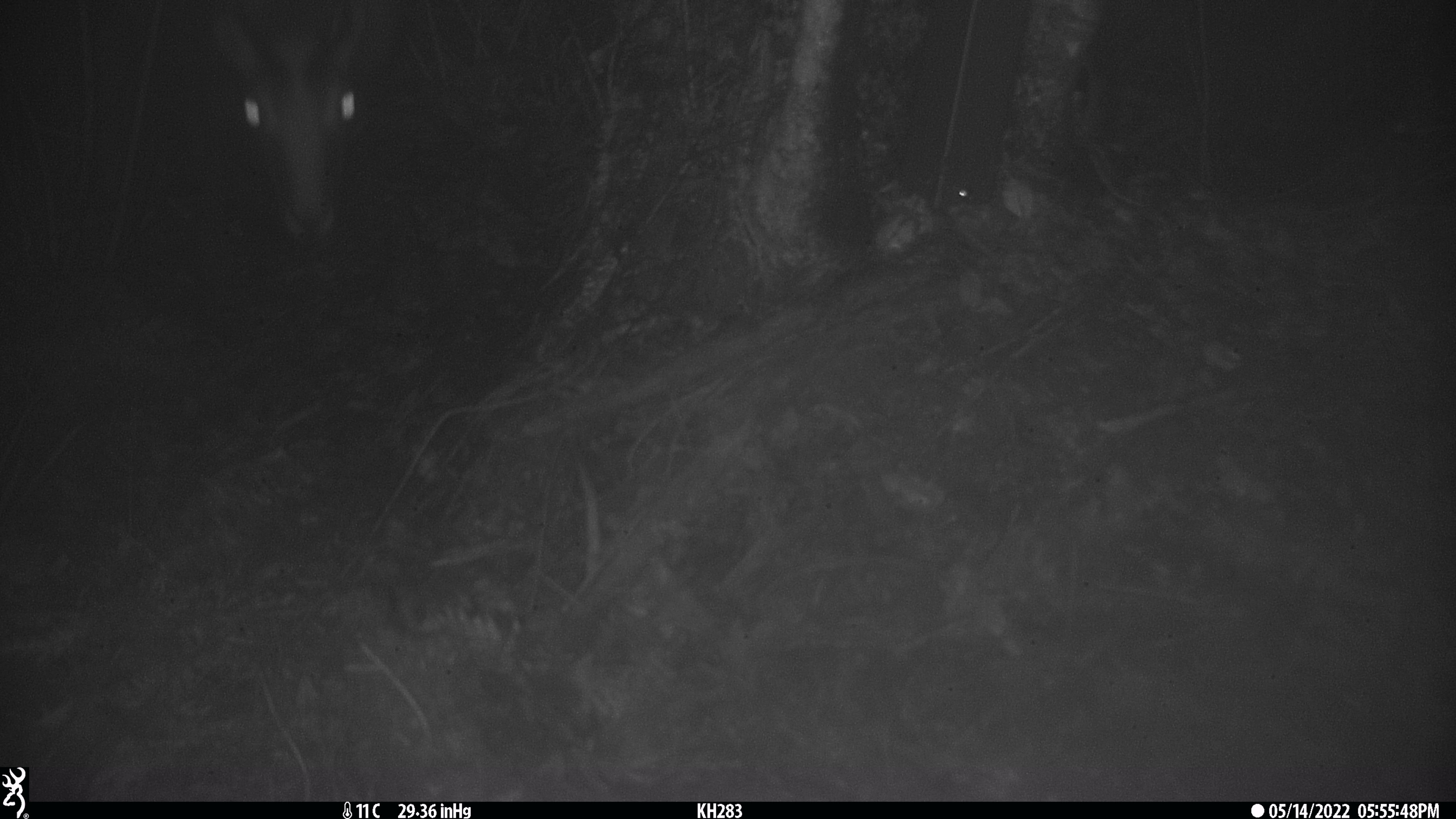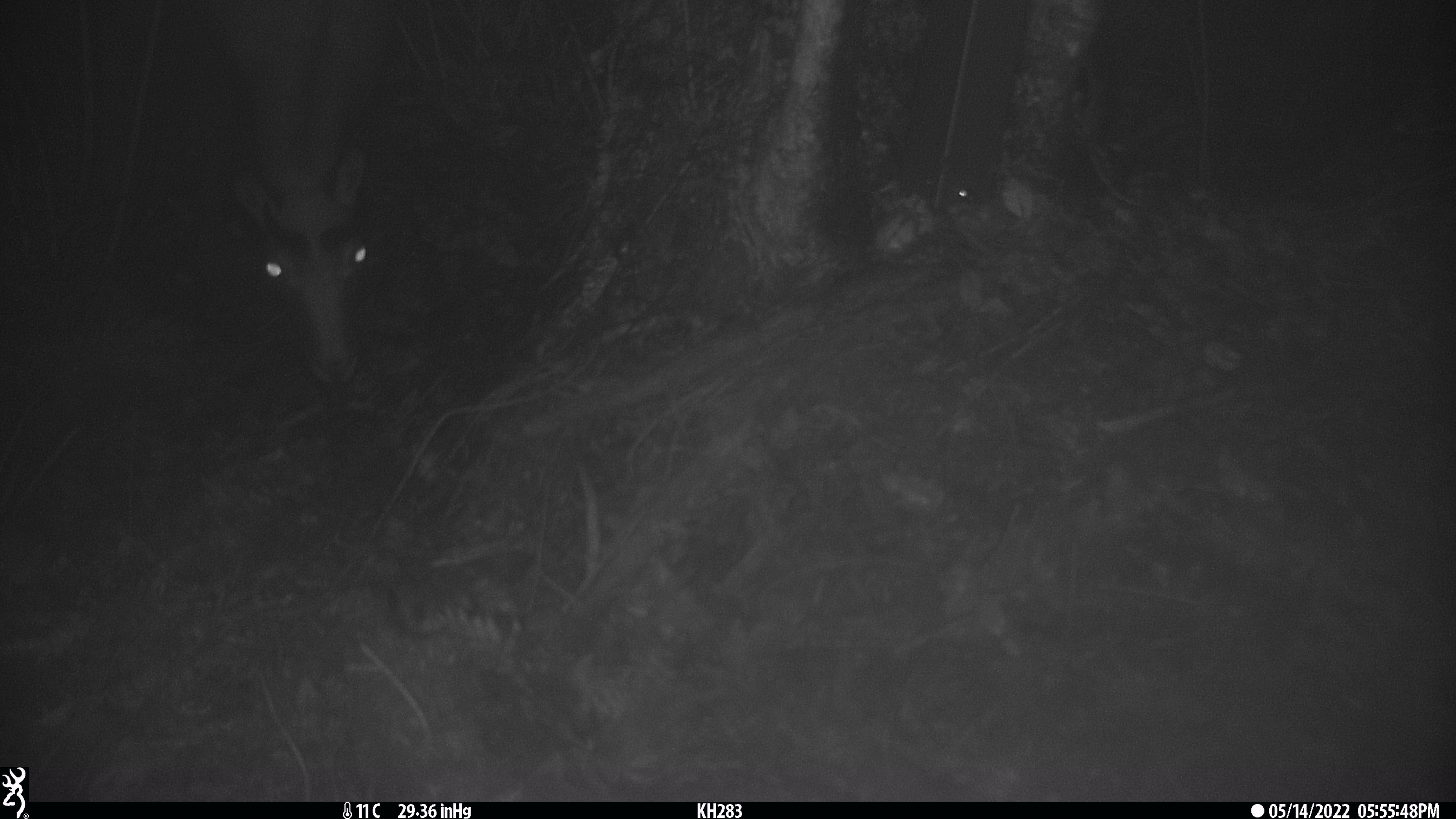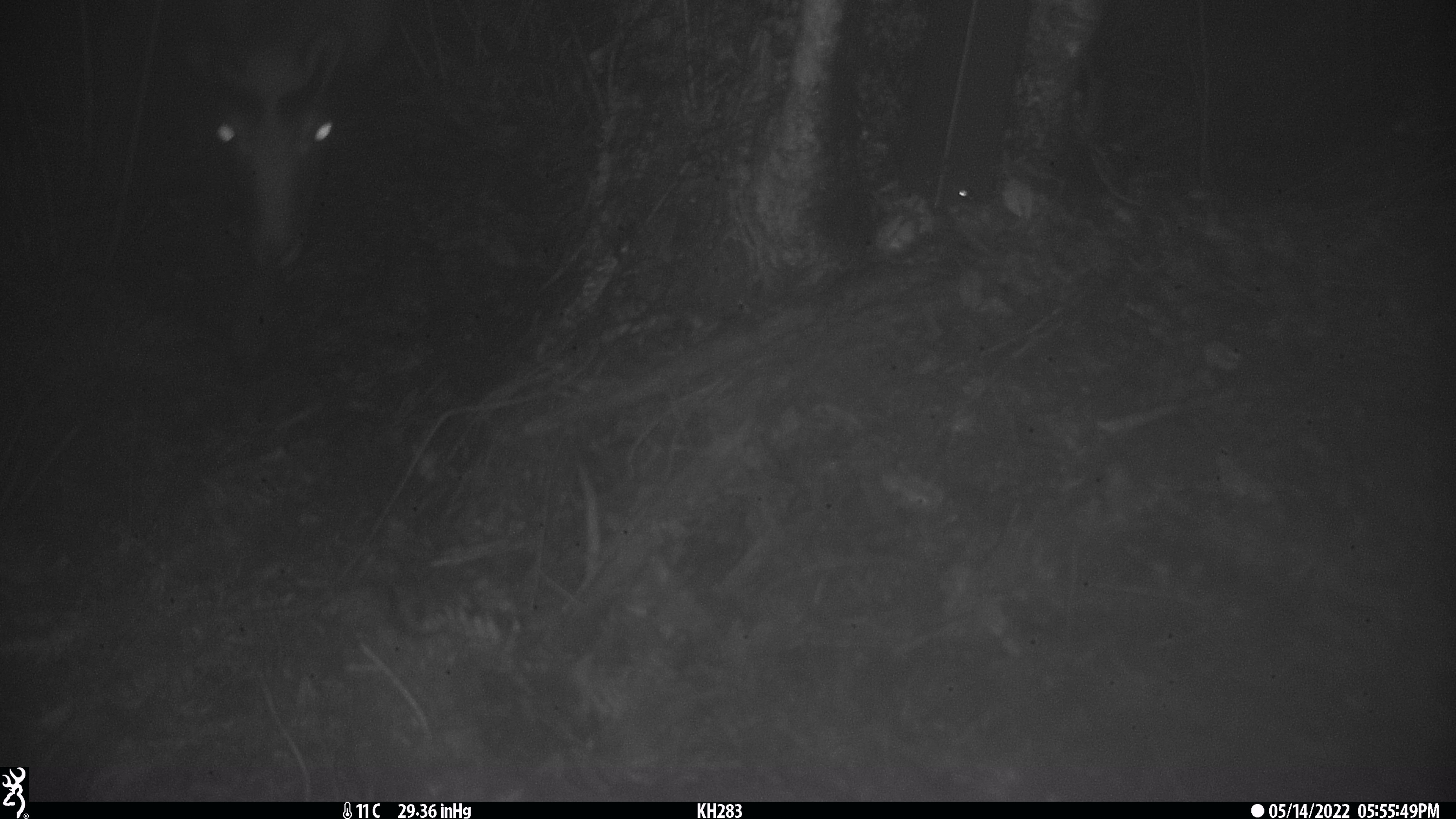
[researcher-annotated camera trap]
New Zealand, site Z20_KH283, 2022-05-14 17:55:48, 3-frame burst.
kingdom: Animalia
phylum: Chordata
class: Mammalia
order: Artiodactyla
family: Bovidae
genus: Rupicapra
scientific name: Rupicapra rupicapra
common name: alpine chamois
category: chamois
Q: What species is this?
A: Chamois (alpine chamois) (Rupicapra rupicapra).